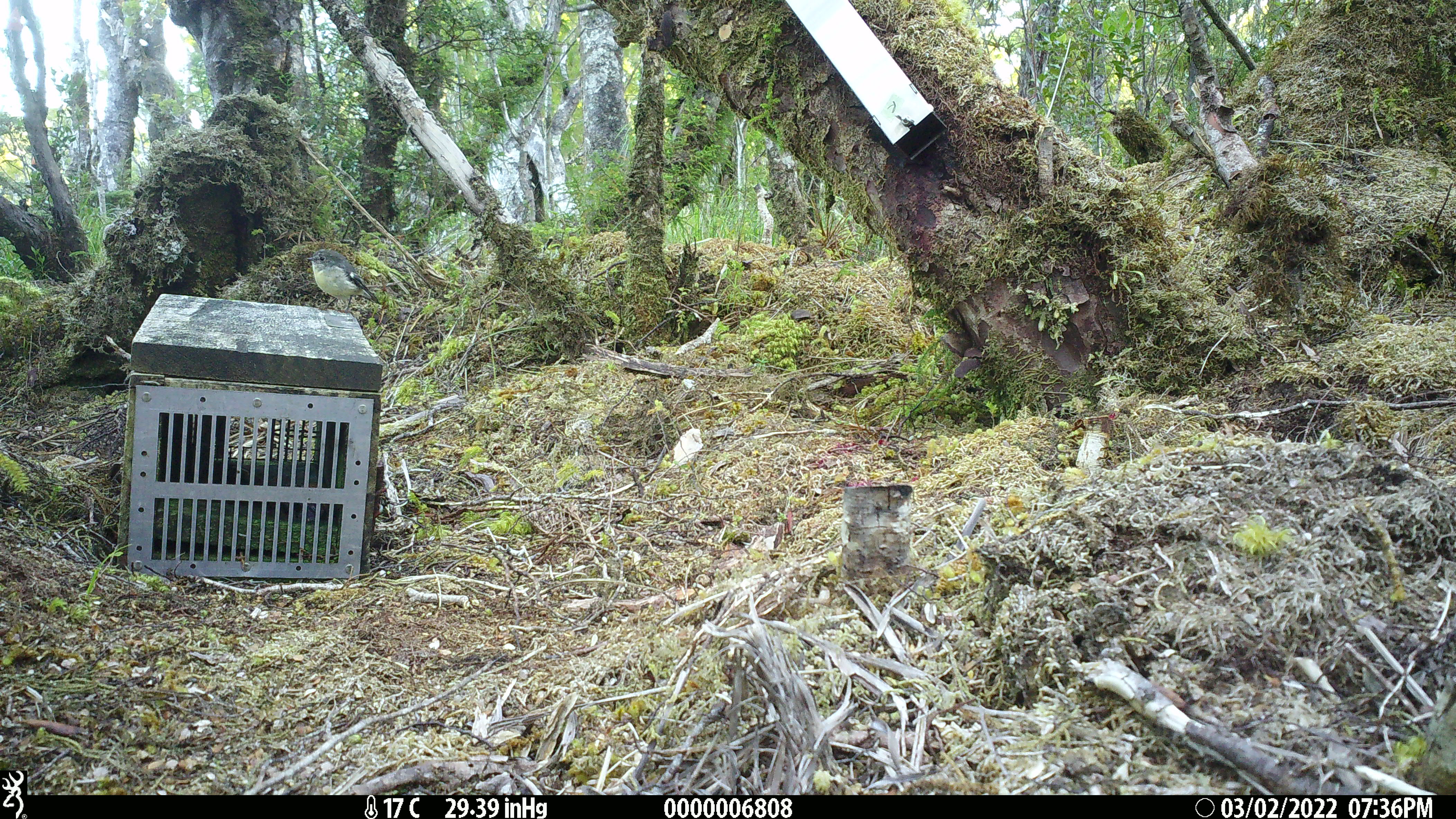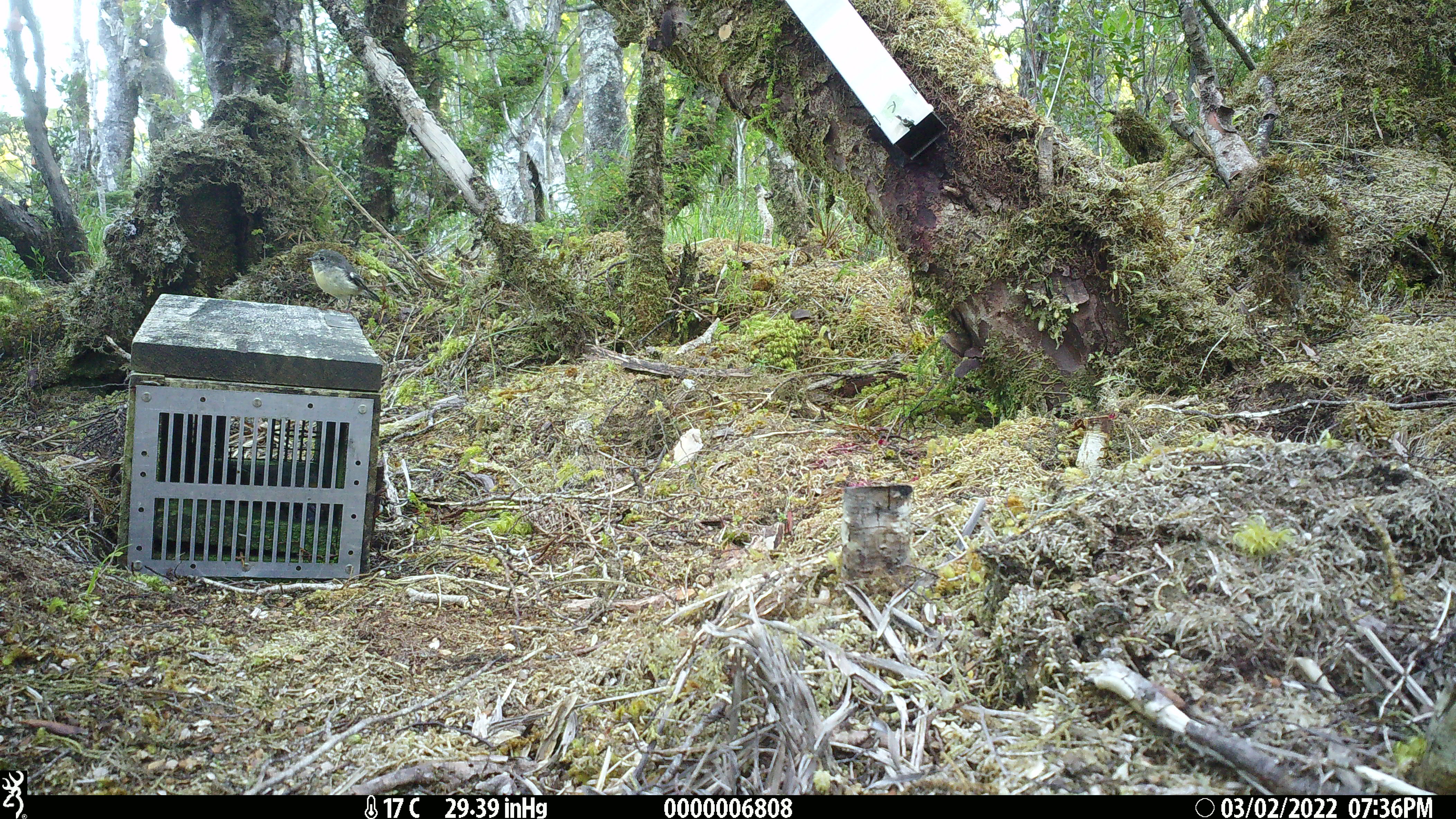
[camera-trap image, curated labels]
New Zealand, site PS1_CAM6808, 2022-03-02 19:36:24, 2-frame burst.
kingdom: Animalia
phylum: Chordata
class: Aves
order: Passeriformes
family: Petroicidae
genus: Petroica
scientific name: Petroica macrocephala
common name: tomtit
Tomtit (Petroica macrocephala).